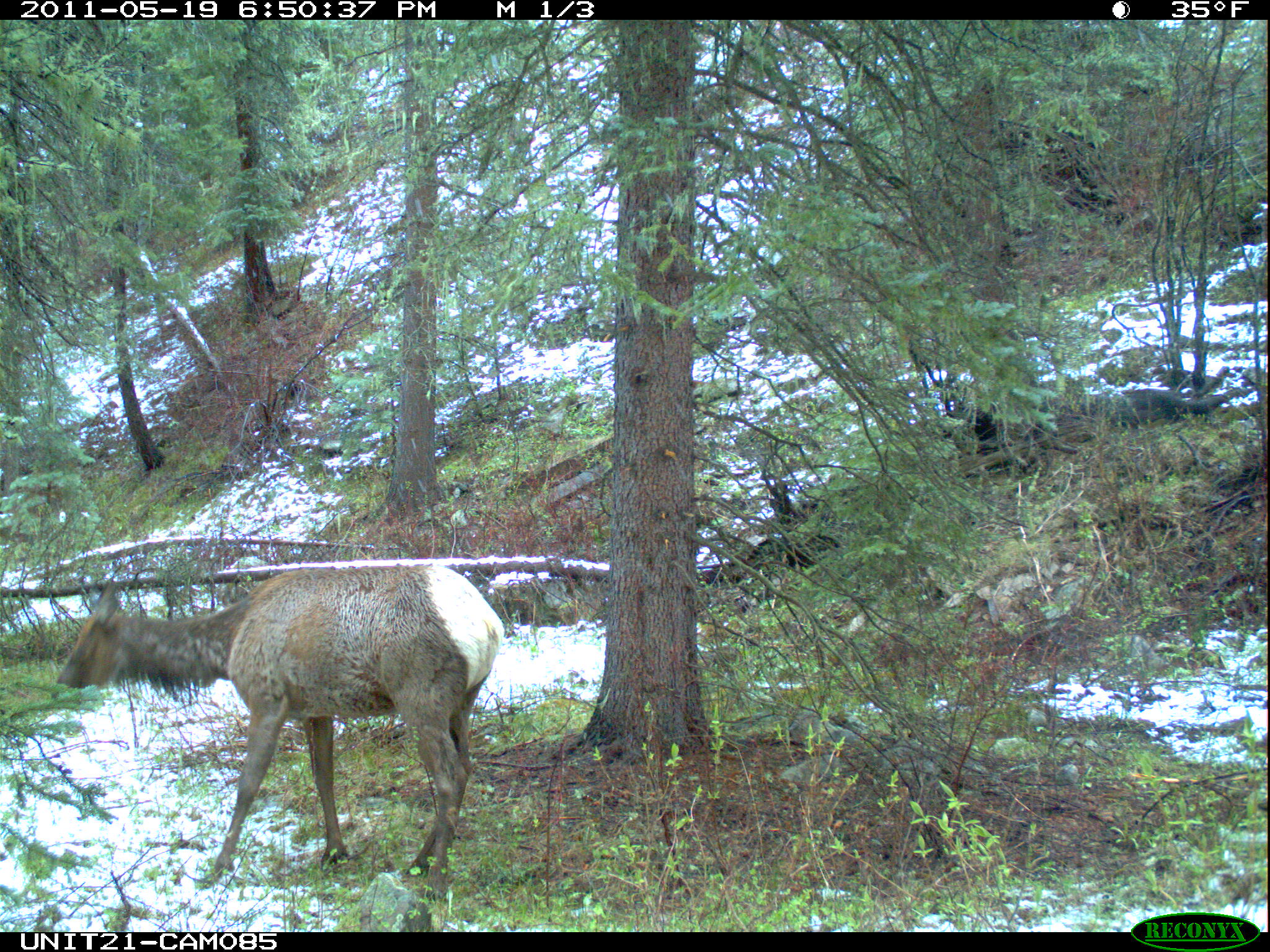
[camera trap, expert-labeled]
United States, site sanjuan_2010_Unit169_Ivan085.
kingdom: Animalia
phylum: Chordata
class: Mammalia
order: Artiodactyla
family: Cervidae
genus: Cervus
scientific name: Cervus elaphus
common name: red deer